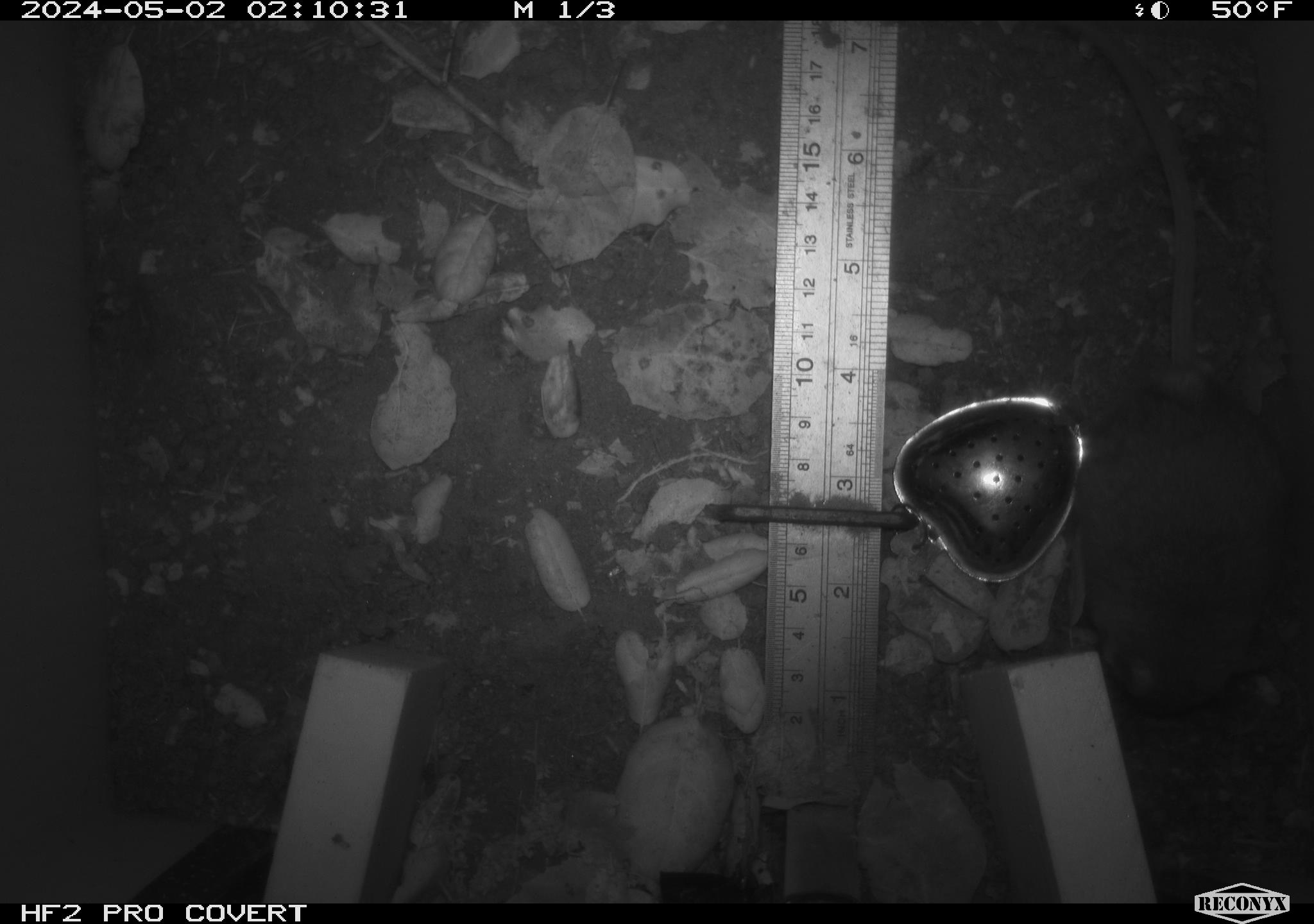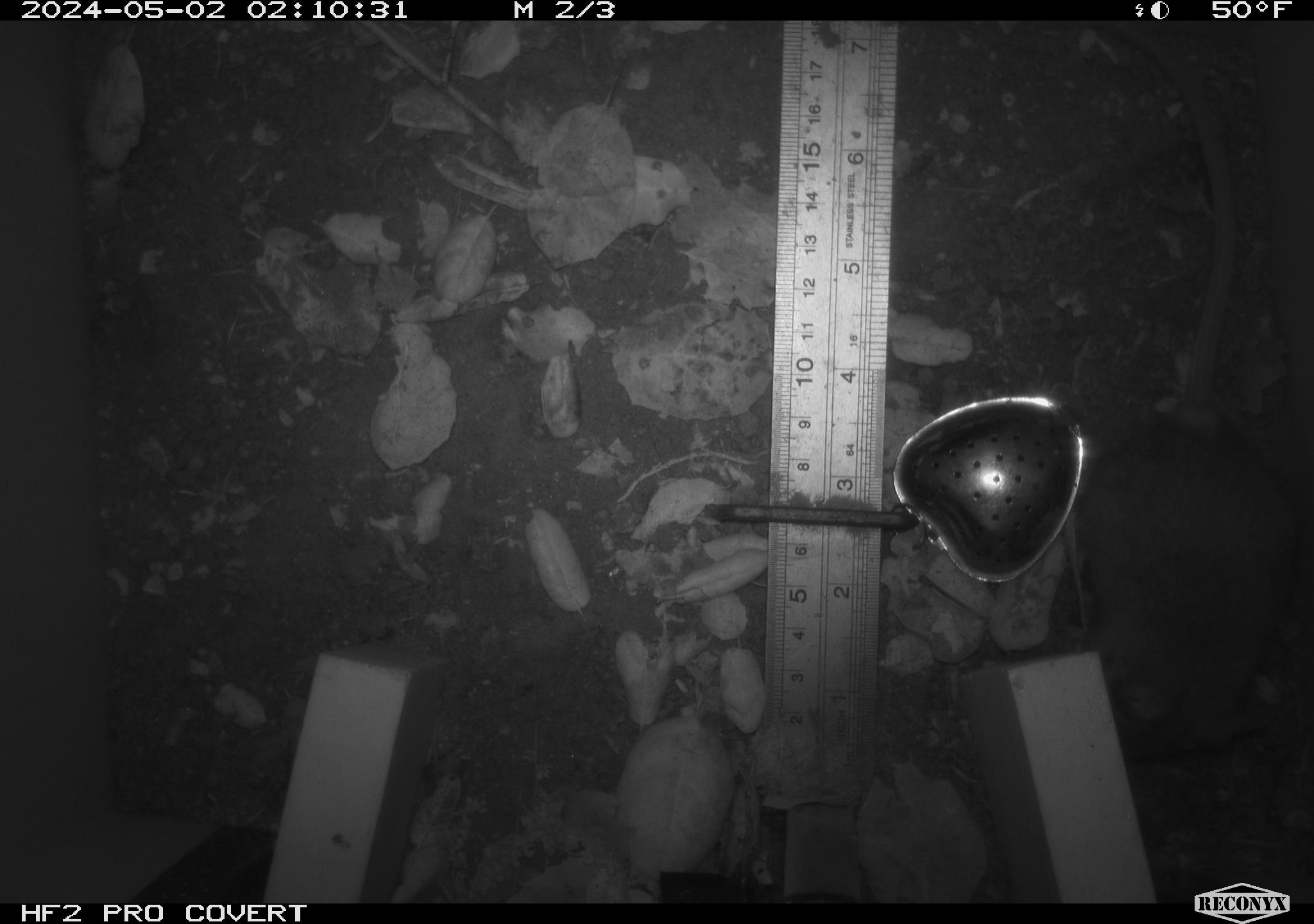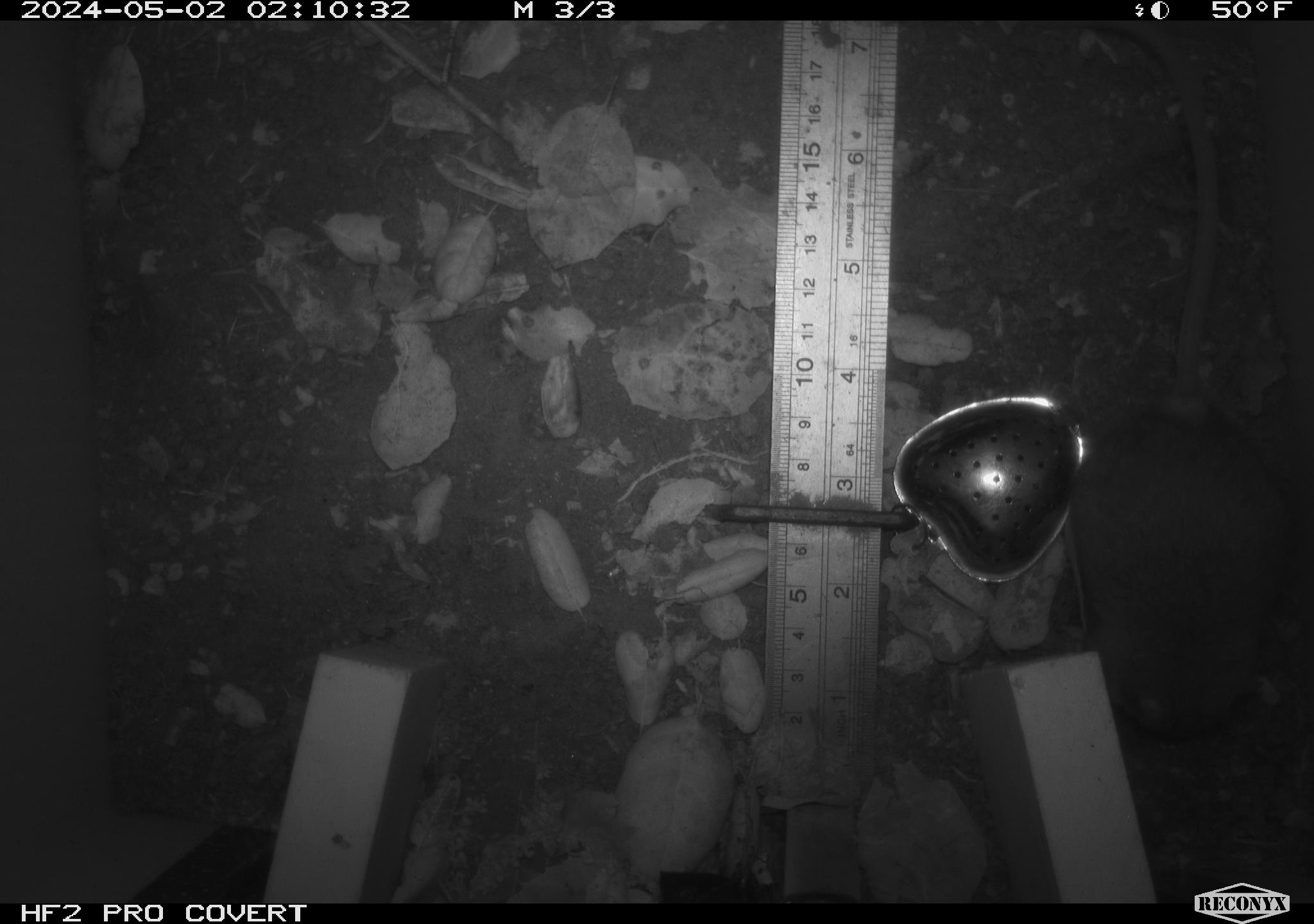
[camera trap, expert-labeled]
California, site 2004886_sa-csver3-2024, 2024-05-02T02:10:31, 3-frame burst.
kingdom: Animalia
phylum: Chordata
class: Mammalia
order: Rodentia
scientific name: Rodentia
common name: rodent